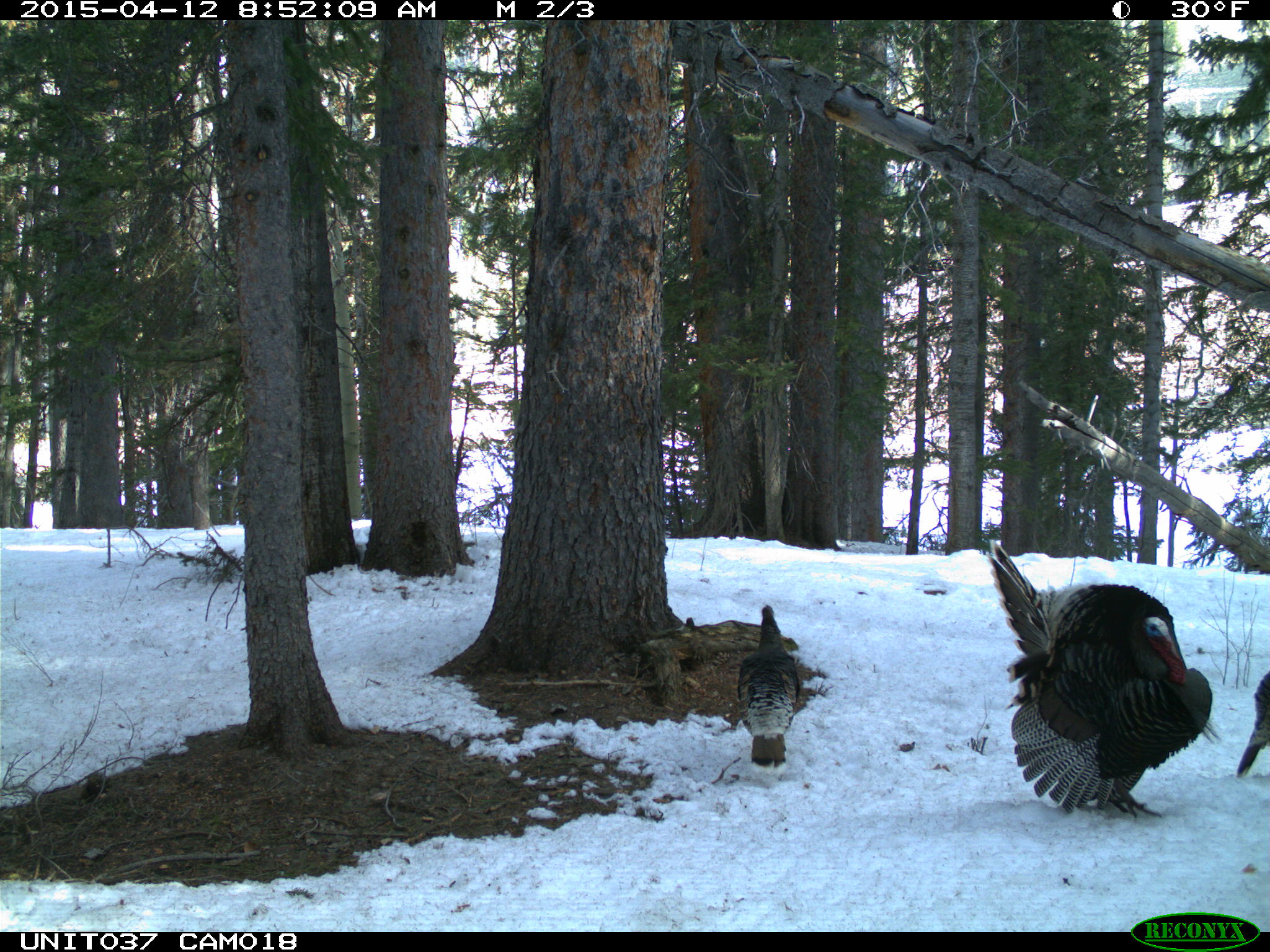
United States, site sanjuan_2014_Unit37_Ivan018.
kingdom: Animalia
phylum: Chordata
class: Aves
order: Galliformes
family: Phasianidae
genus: Meleagris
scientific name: Meleagris gallopavo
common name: wild turkey